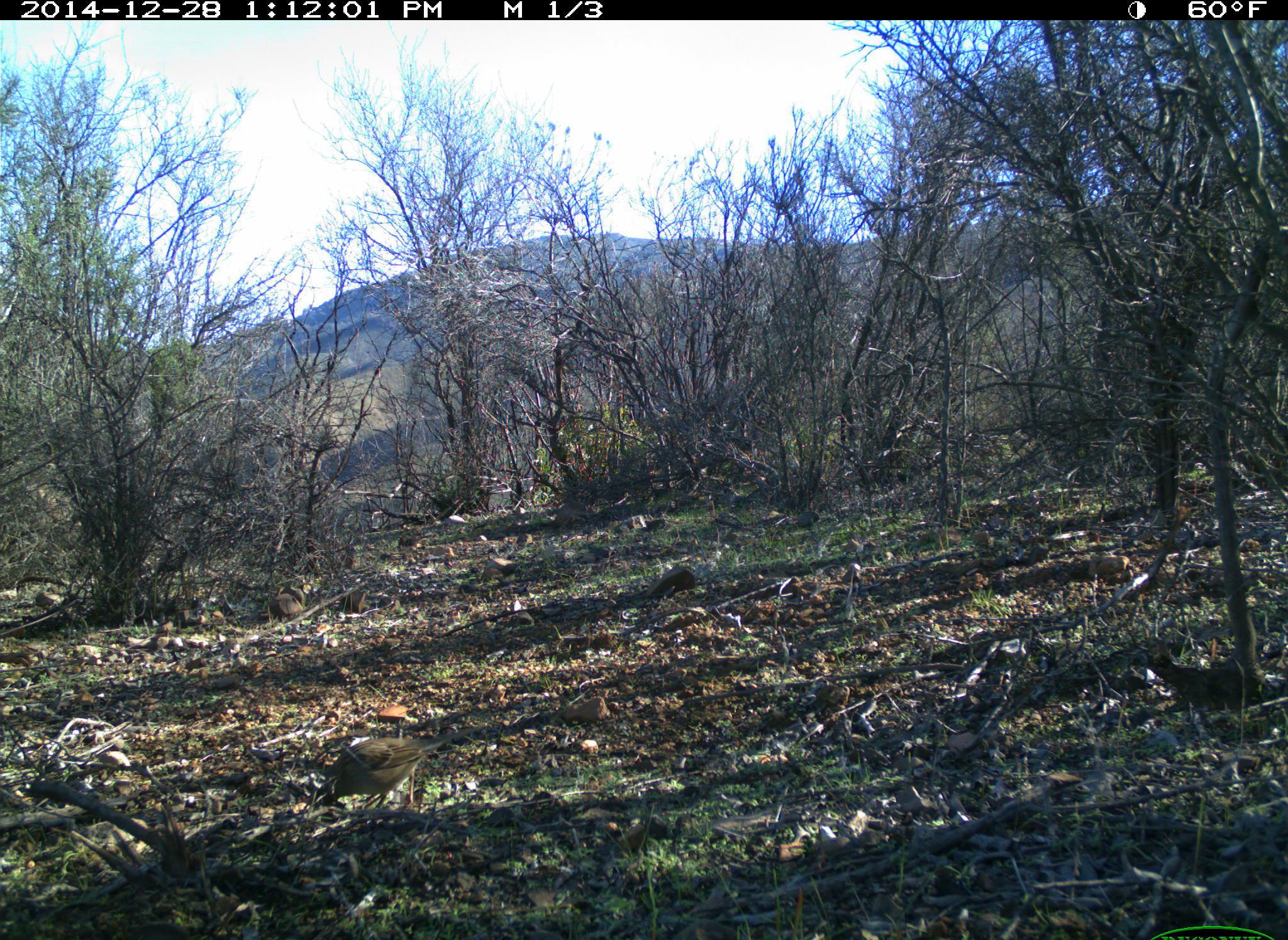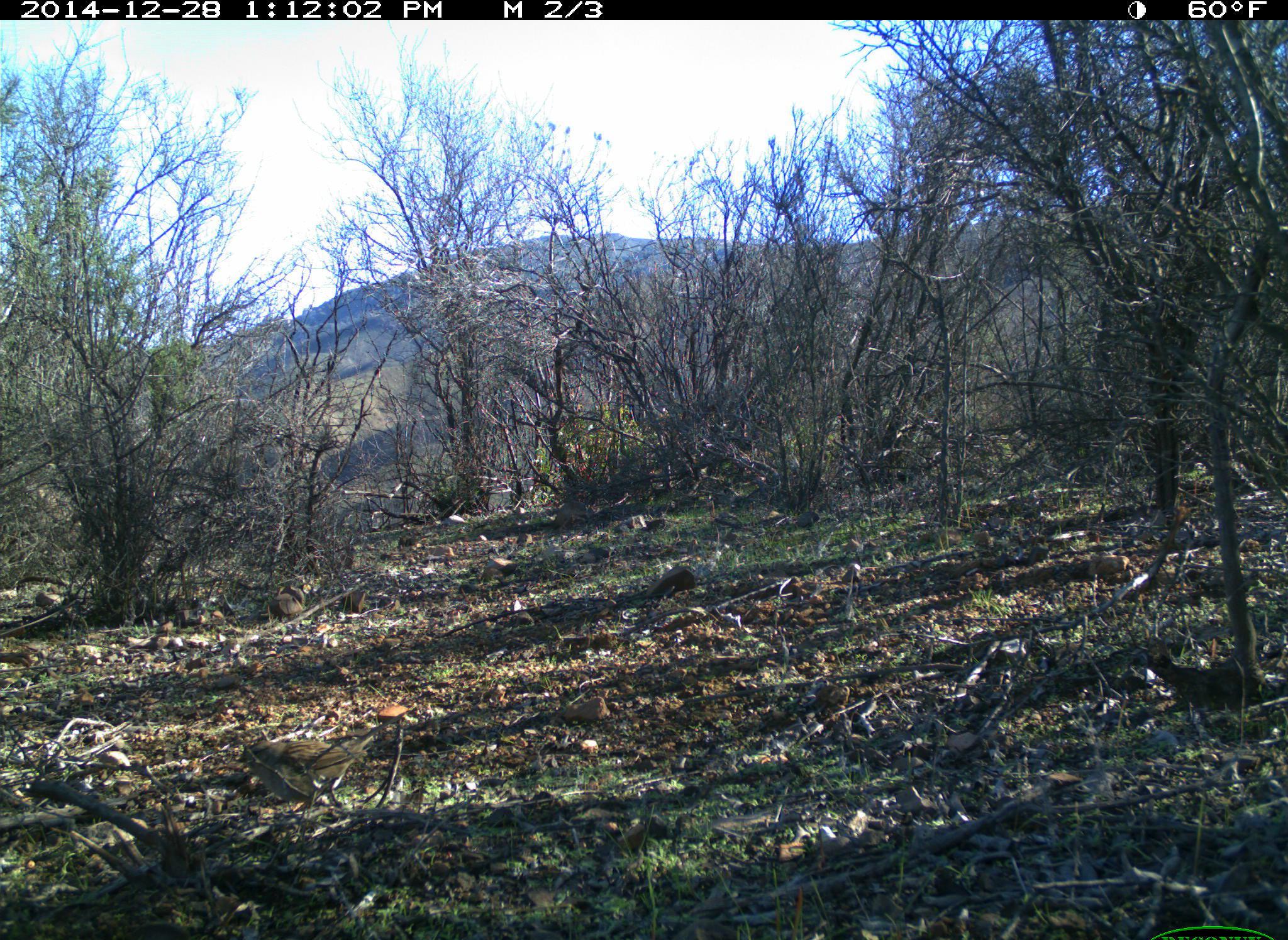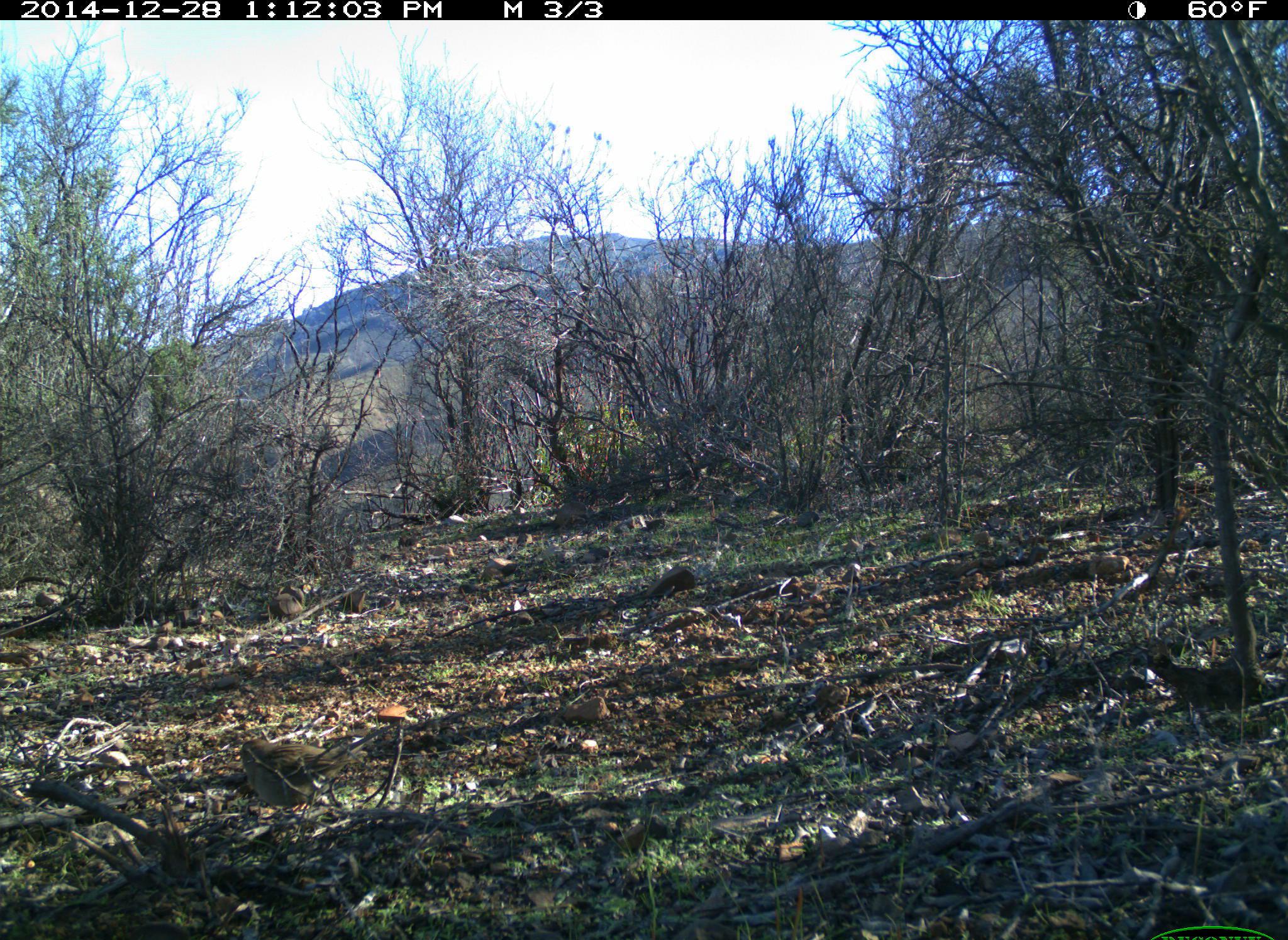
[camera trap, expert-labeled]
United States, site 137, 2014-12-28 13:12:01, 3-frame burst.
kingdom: Animalia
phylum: Chordata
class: Aves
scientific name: Aves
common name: bird